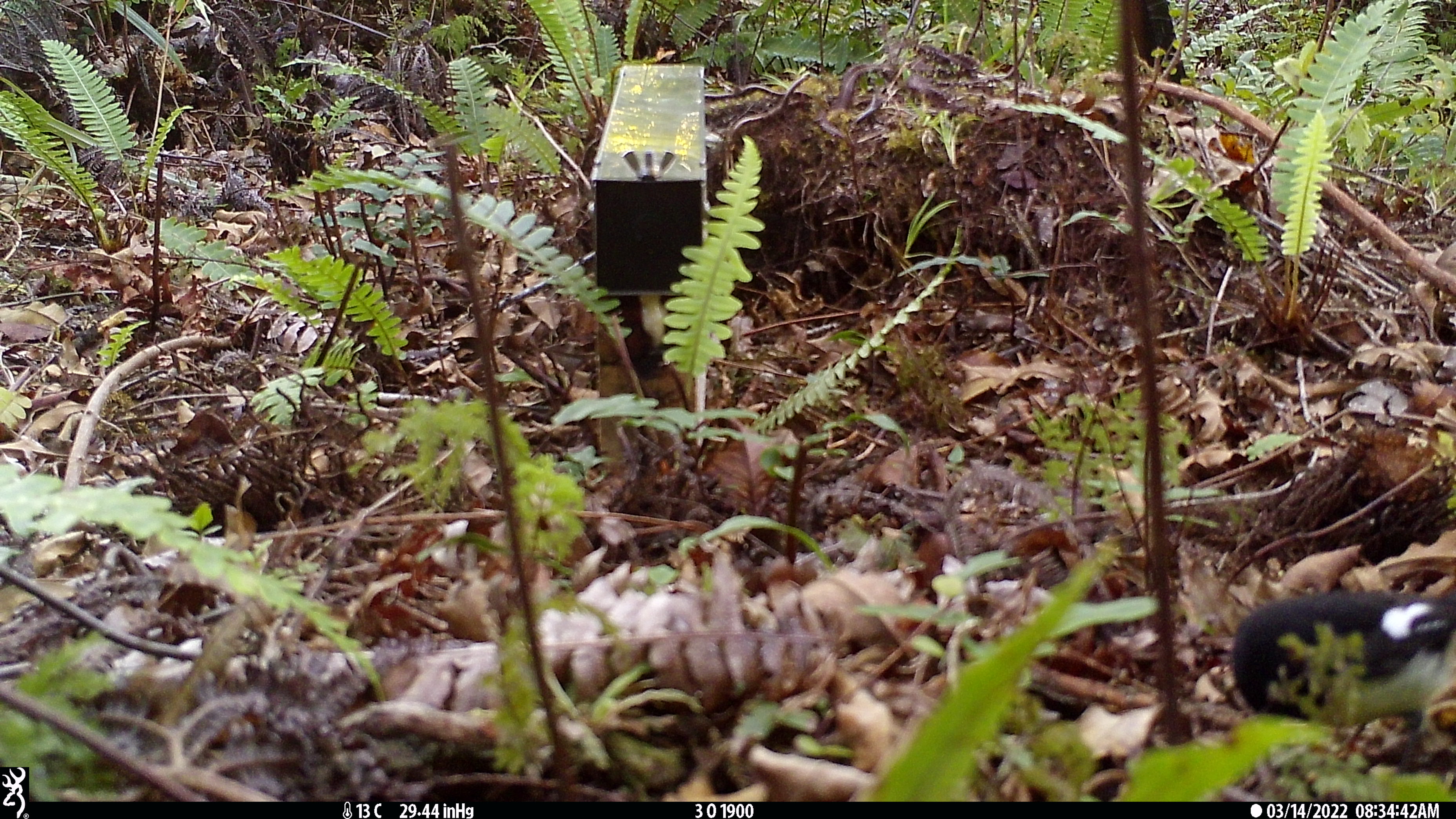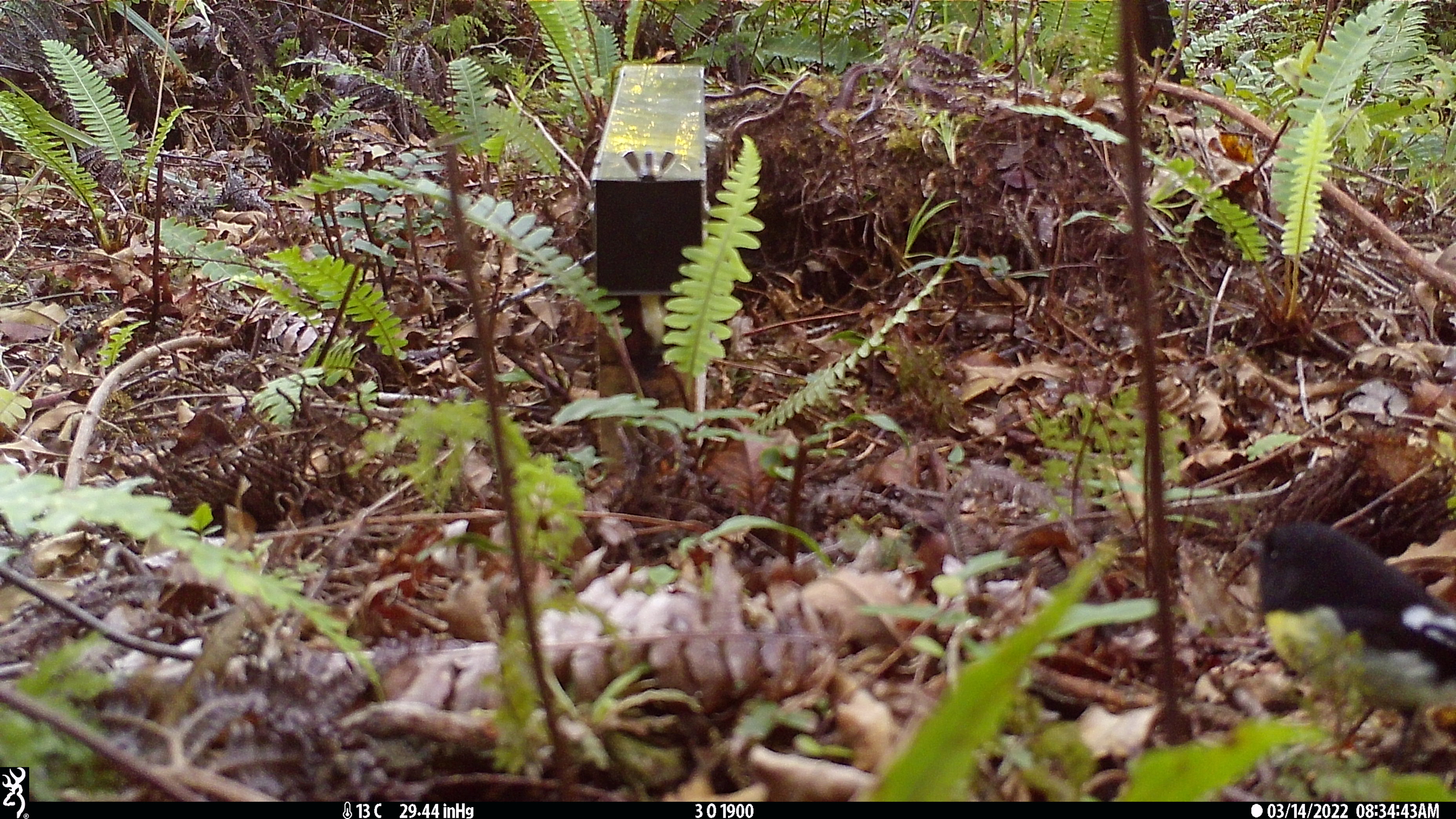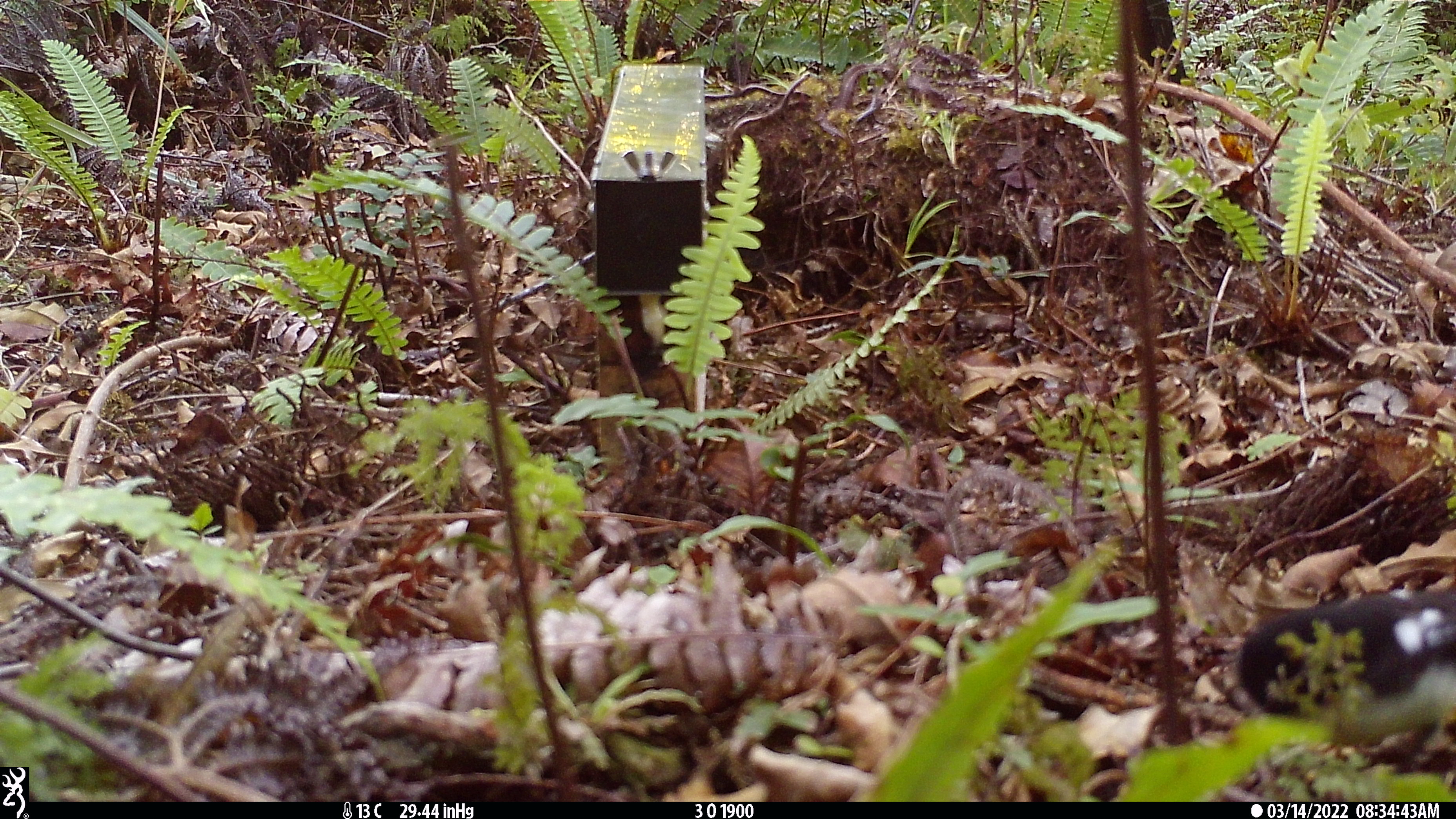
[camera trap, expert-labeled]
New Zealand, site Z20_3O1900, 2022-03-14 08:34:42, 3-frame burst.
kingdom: Animalia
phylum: Chordata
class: Aves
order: Passeriformes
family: Petroicidae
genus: Petroica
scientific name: Petroica macrocephala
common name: tomtit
Tomtit (Petroica macrocephala).